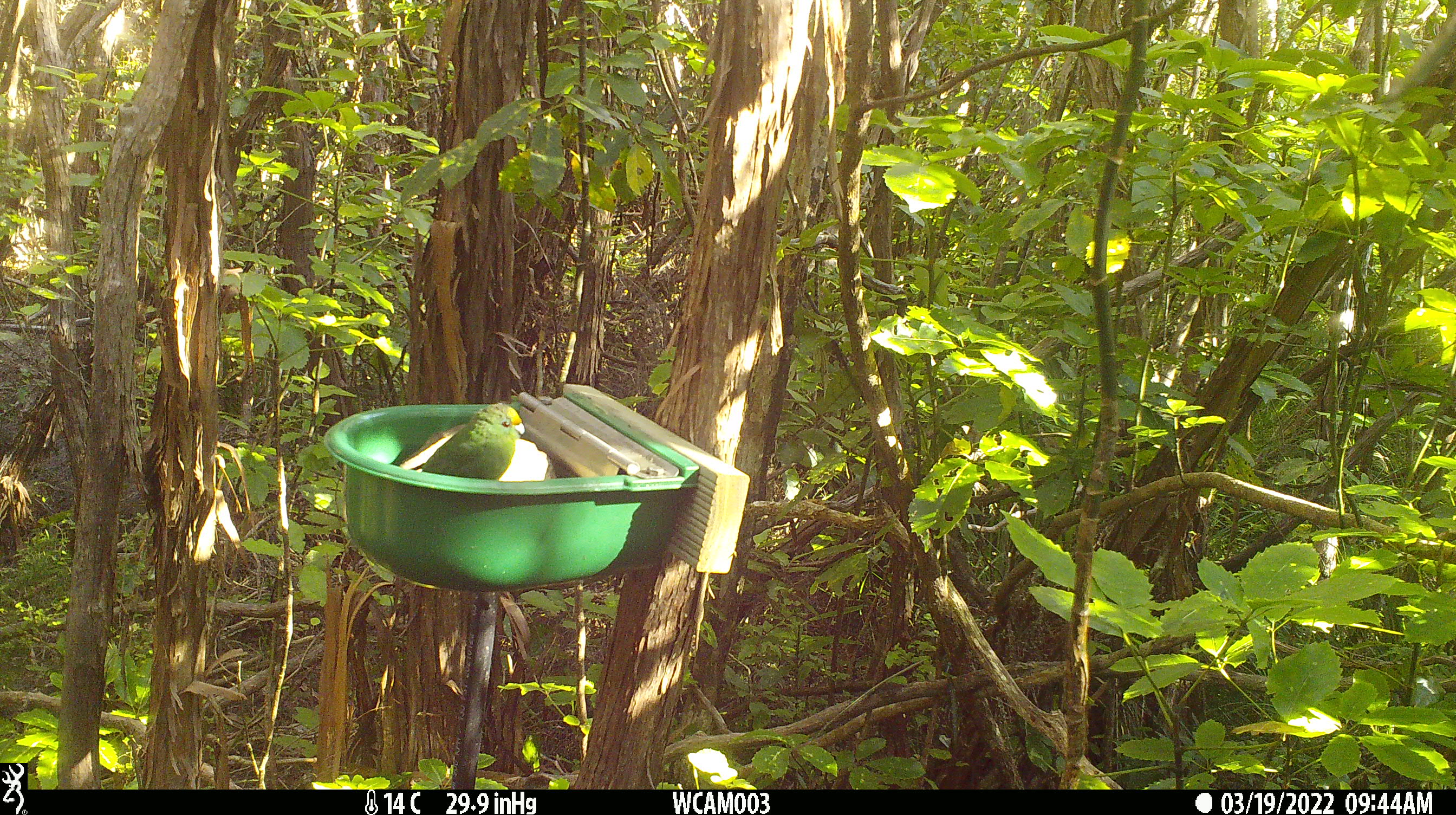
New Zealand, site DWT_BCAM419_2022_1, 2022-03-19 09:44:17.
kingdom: Animalia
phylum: Chordata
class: Aves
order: Psittaciformes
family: Psittaculidae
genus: Cyanoramphus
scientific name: Cyanoramphus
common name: parakeet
Parakeet (Cyanoramphus).